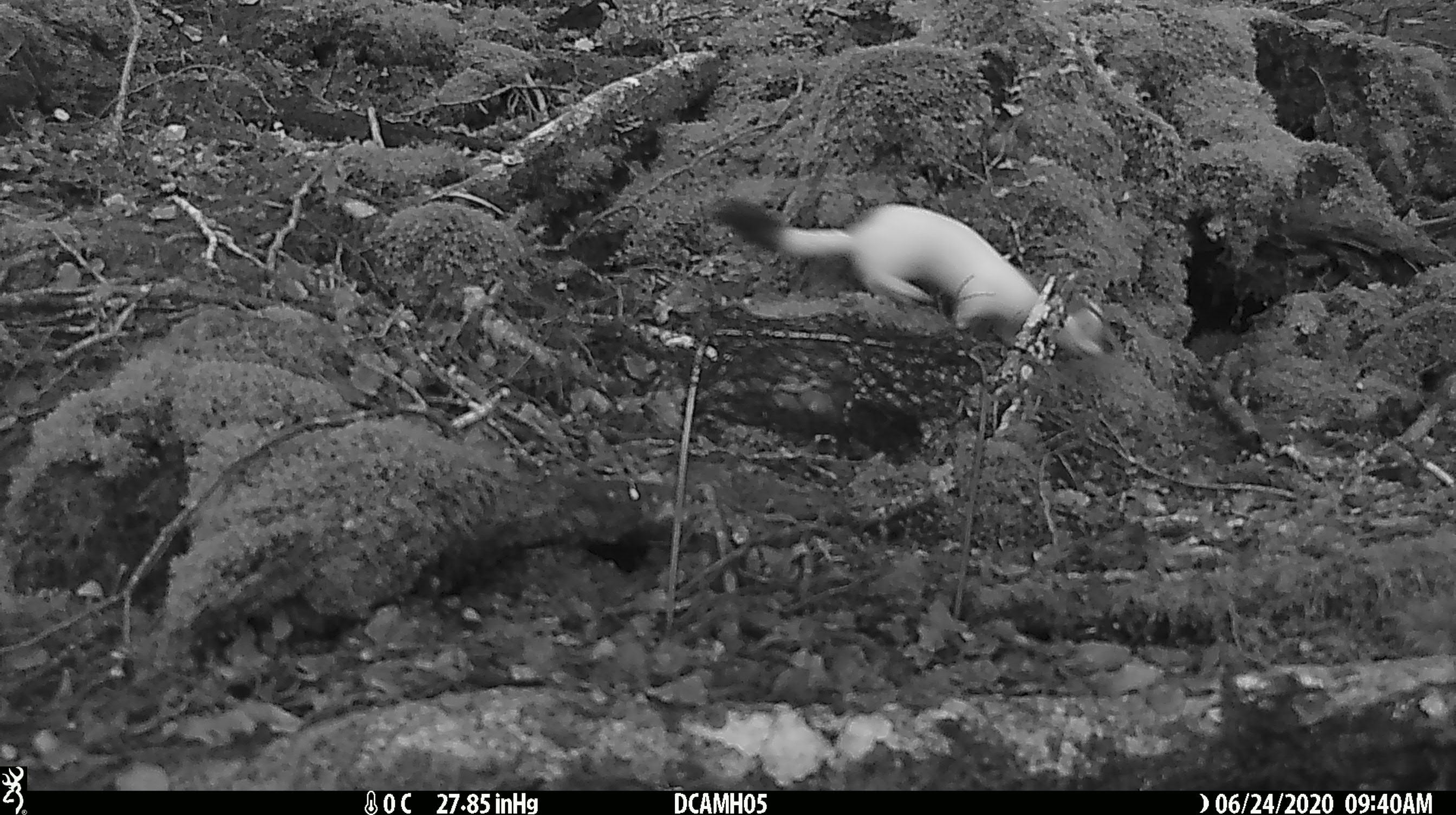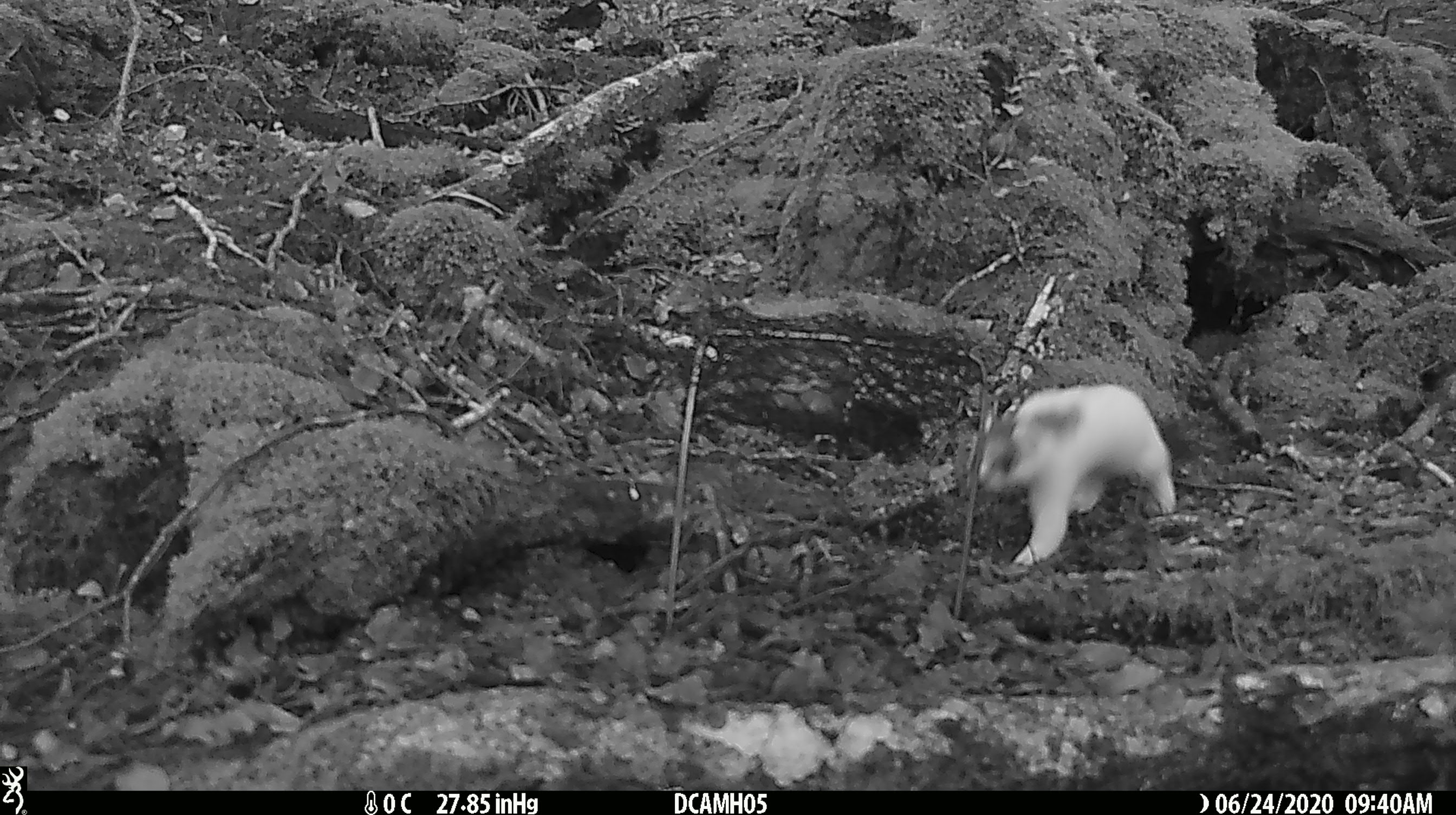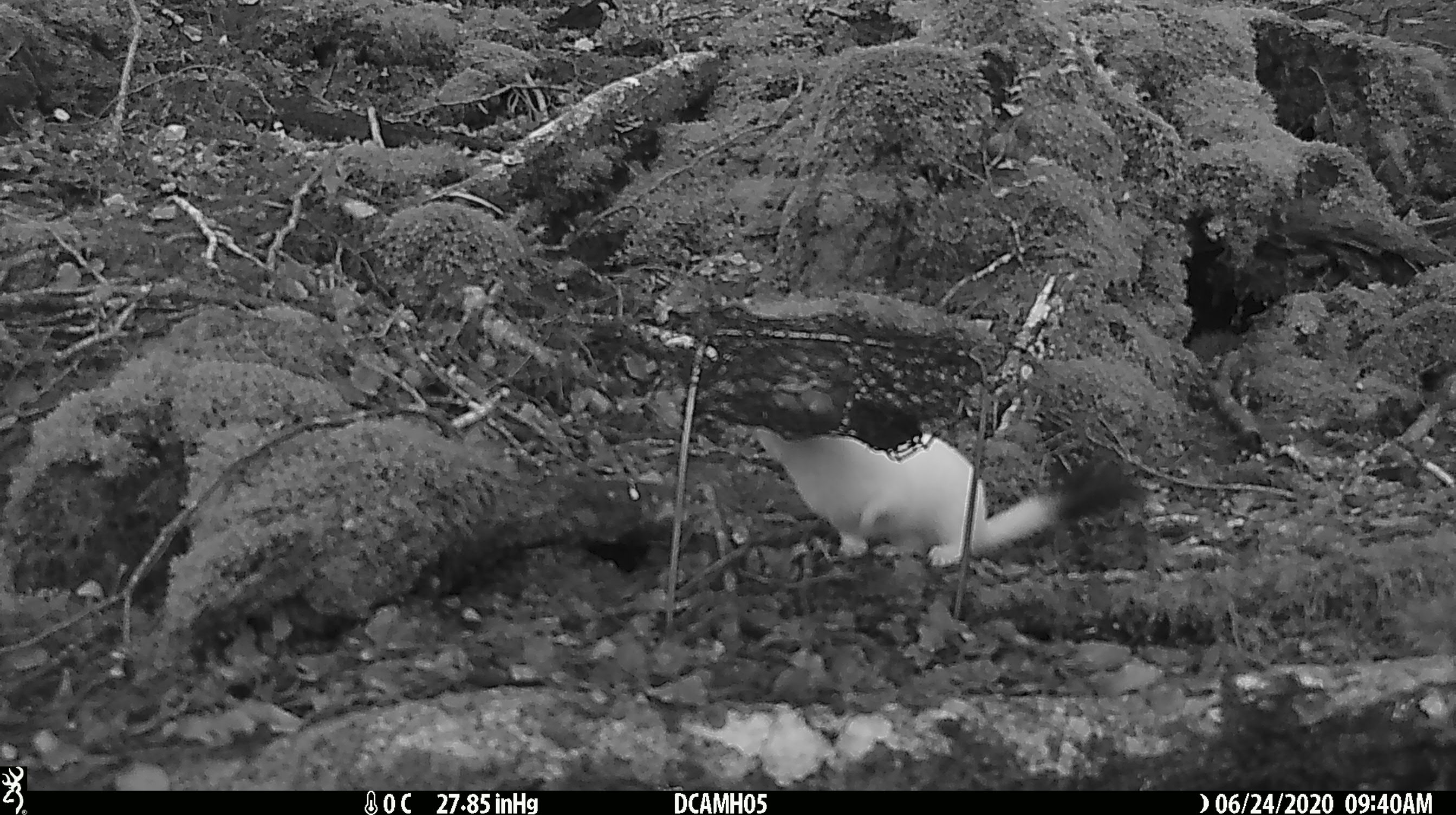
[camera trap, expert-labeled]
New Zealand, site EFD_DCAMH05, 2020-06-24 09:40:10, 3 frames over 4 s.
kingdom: Animalia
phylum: Chordata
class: Mammalia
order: Carnivora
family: Mustelidae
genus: Mustela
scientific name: Mustela erminea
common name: stoat